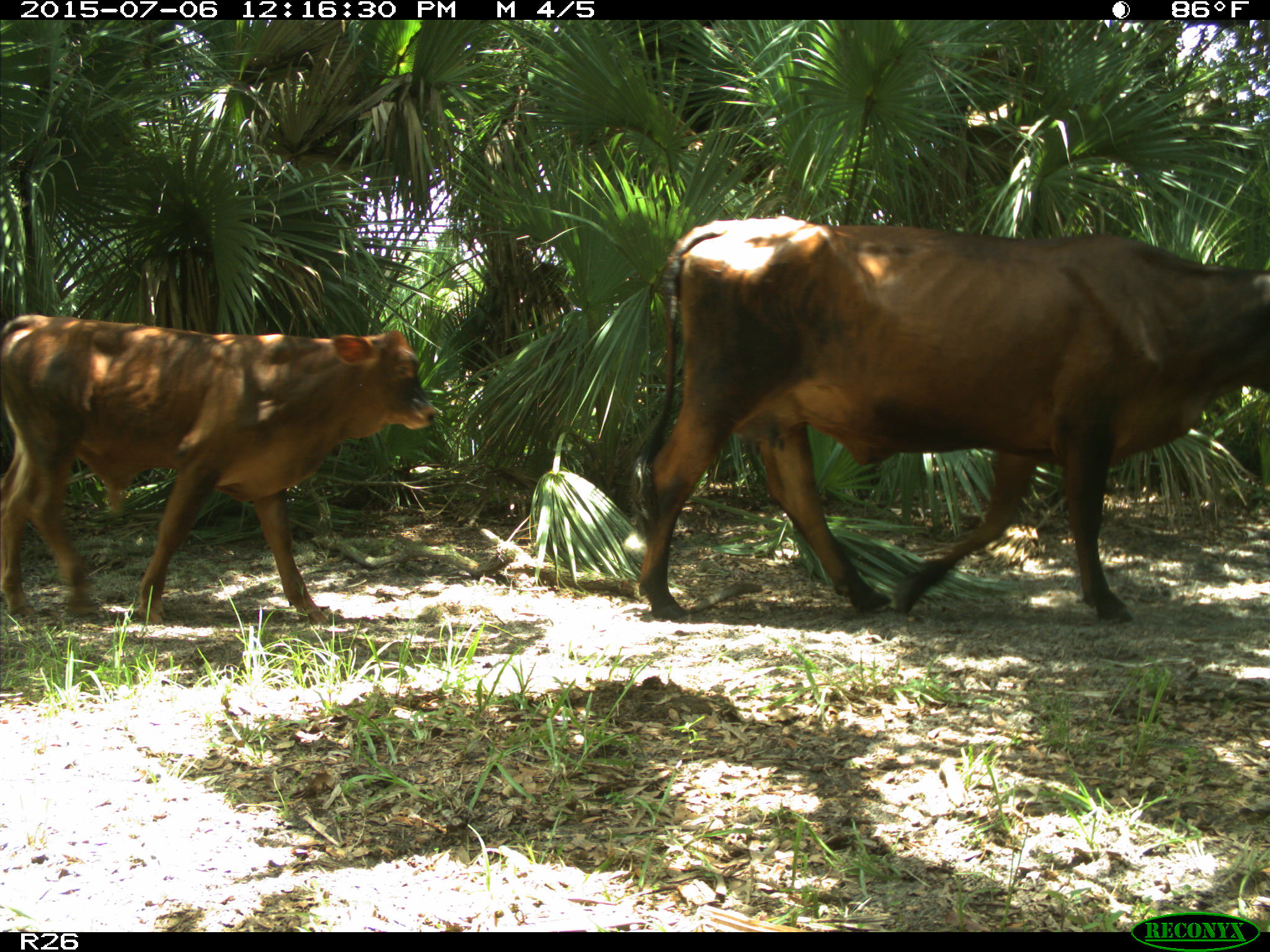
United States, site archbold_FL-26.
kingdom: Animalia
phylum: Chordata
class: Mammalia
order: Artiodactyla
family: Bovidae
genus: Bos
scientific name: Bos taurus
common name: domestic cow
Bos taurus (domestic cow).